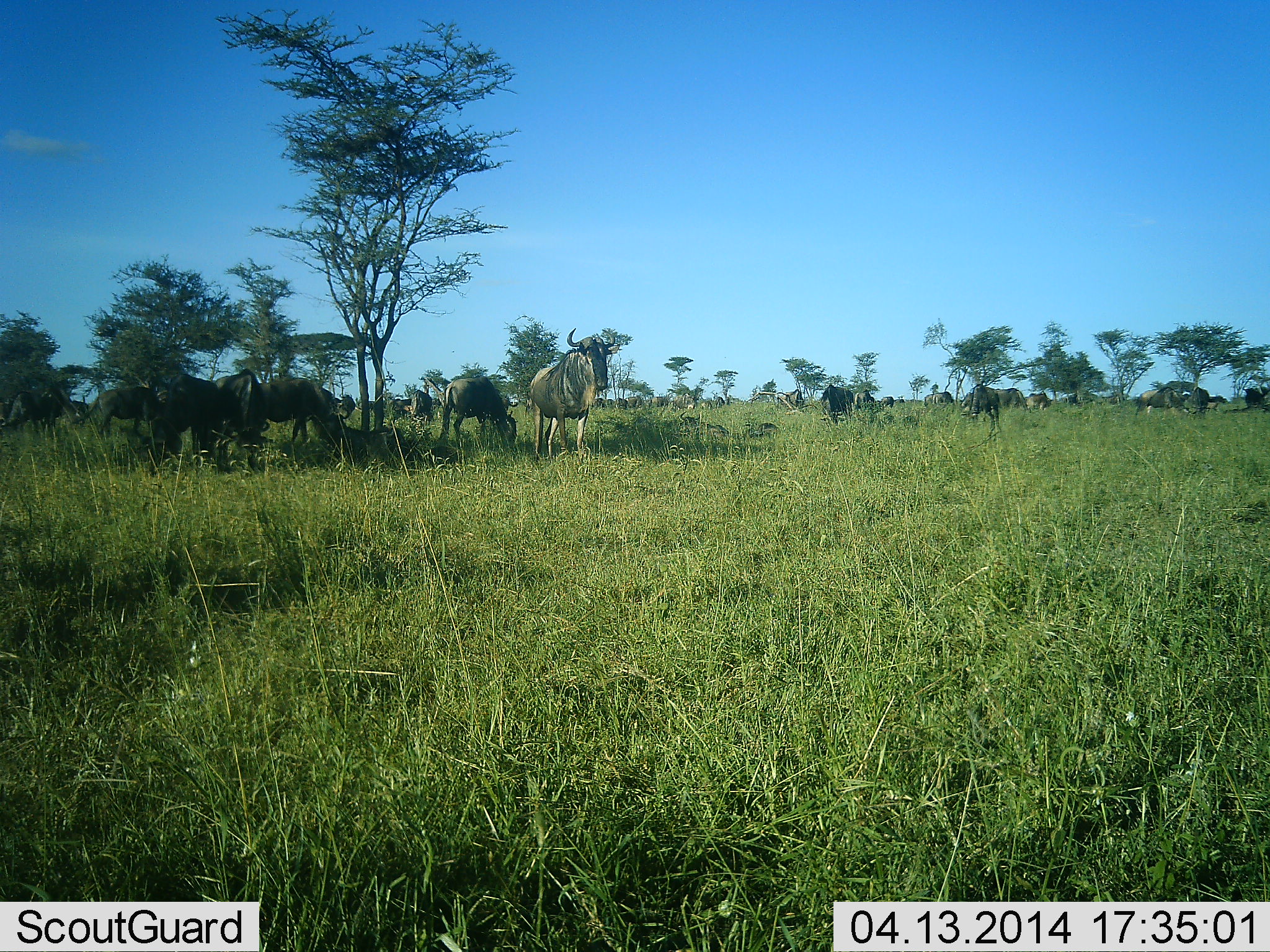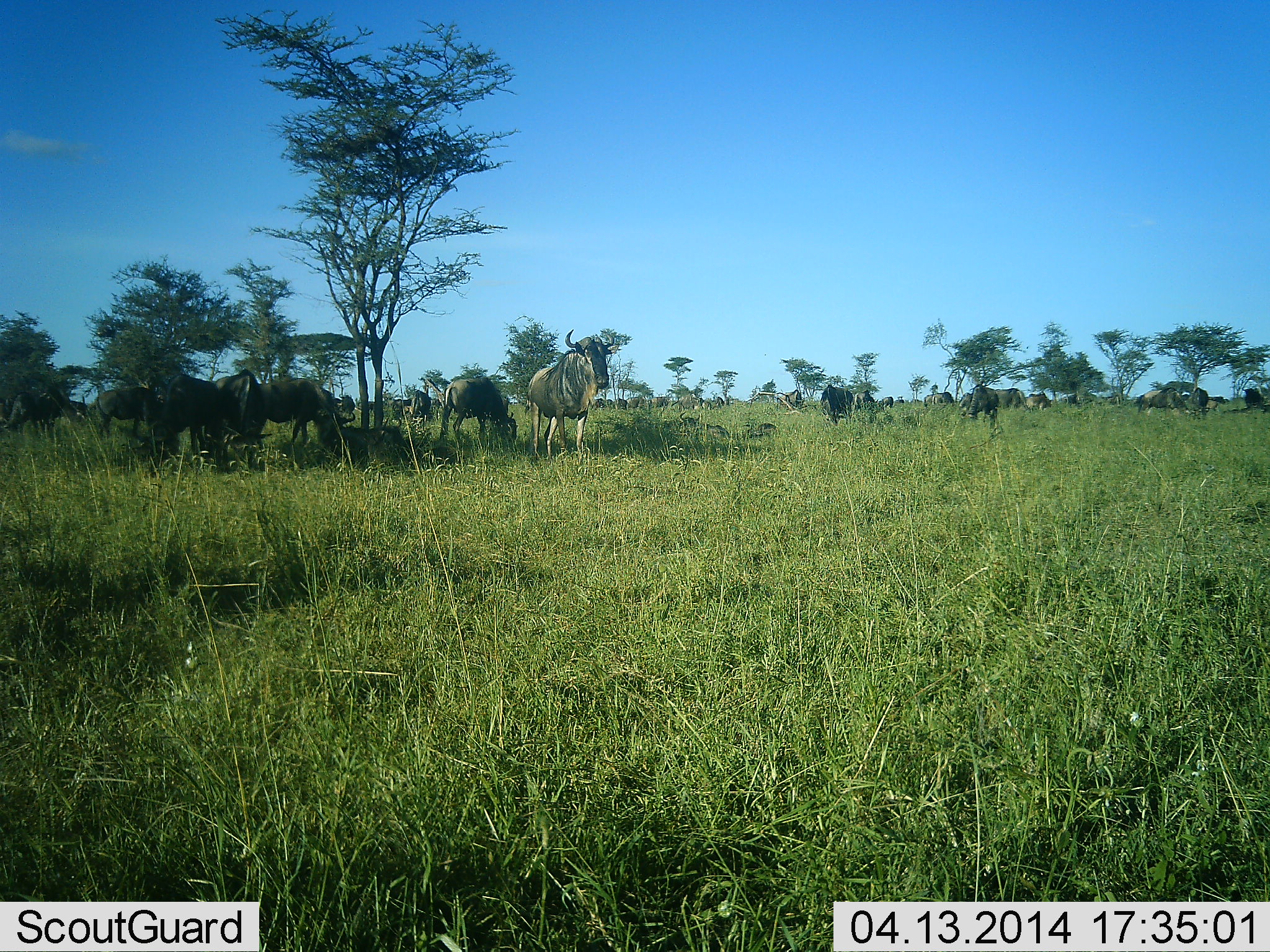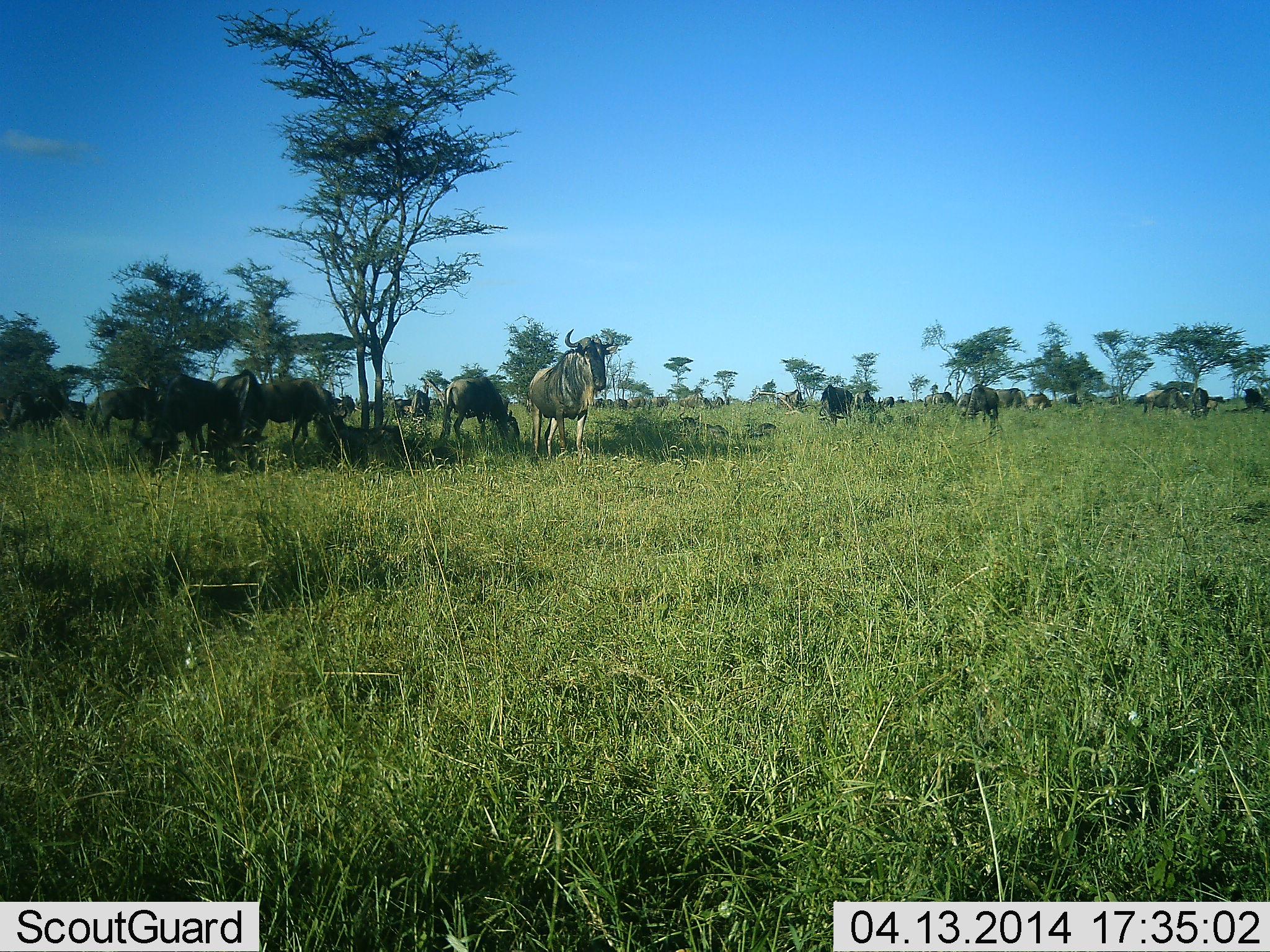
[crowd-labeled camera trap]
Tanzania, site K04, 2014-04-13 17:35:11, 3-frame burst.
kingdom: Animalia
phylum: Chordata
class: Mammalia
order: Artiodactyla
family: Bovidae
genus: Connochaetes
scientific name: Connochaetes taurinus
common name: blue wildebeest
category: wildebeest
Wildebeest (blue wildebeest) (Connochaetes taurinus), count 11-50. Behavior (volunteer vote fractions): standing 80%, resting 40%, moving 30%, interacting 10%. Young present (vote fraction): 0%. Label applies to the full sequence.